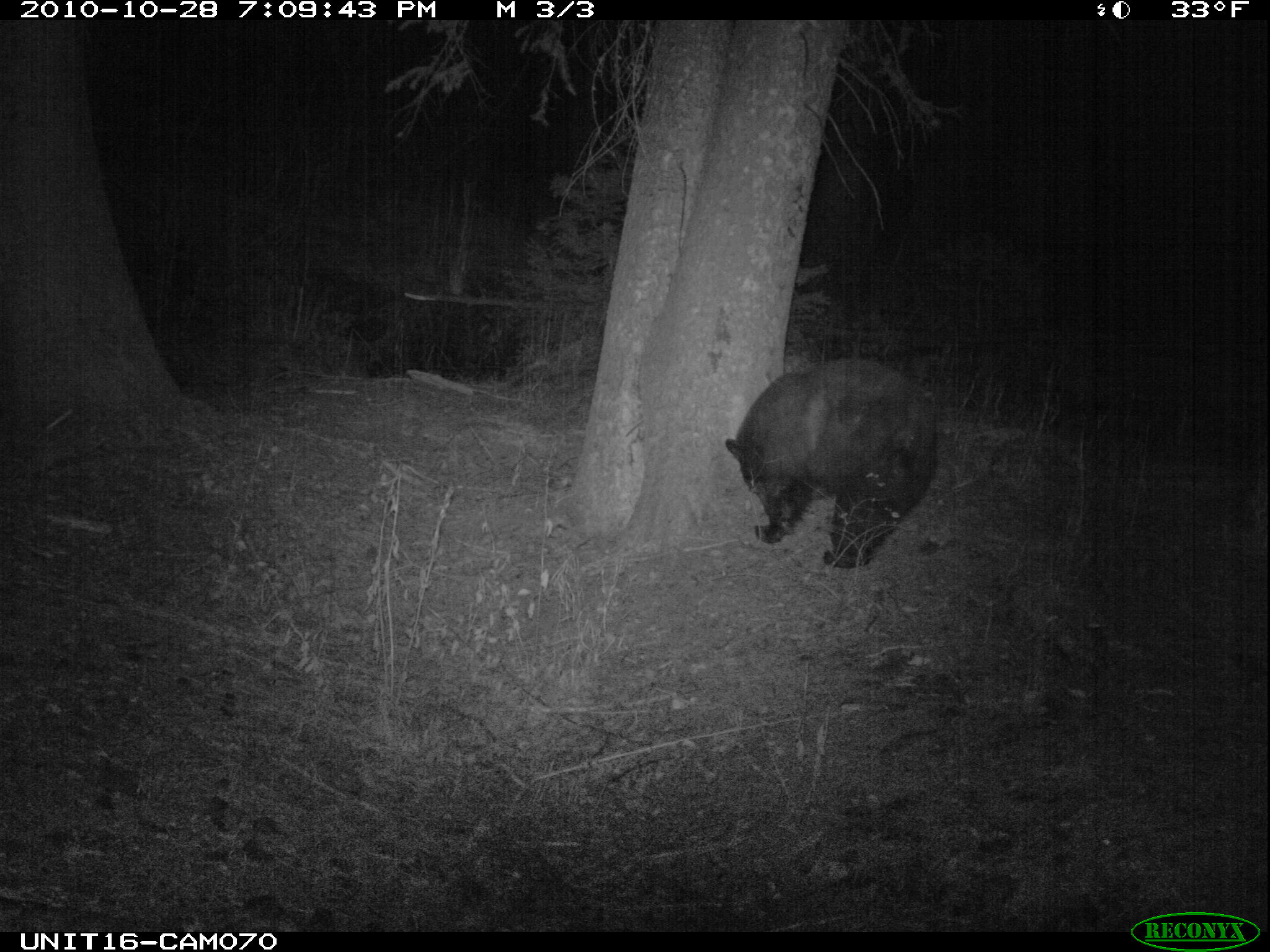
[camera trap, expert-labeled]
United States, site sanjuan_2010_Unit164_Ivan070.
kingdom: Animalia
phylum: Chordata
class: Mammalia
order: Carnivora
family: Ursidae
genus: Ursus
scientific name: Ursus americanus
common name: american black bear